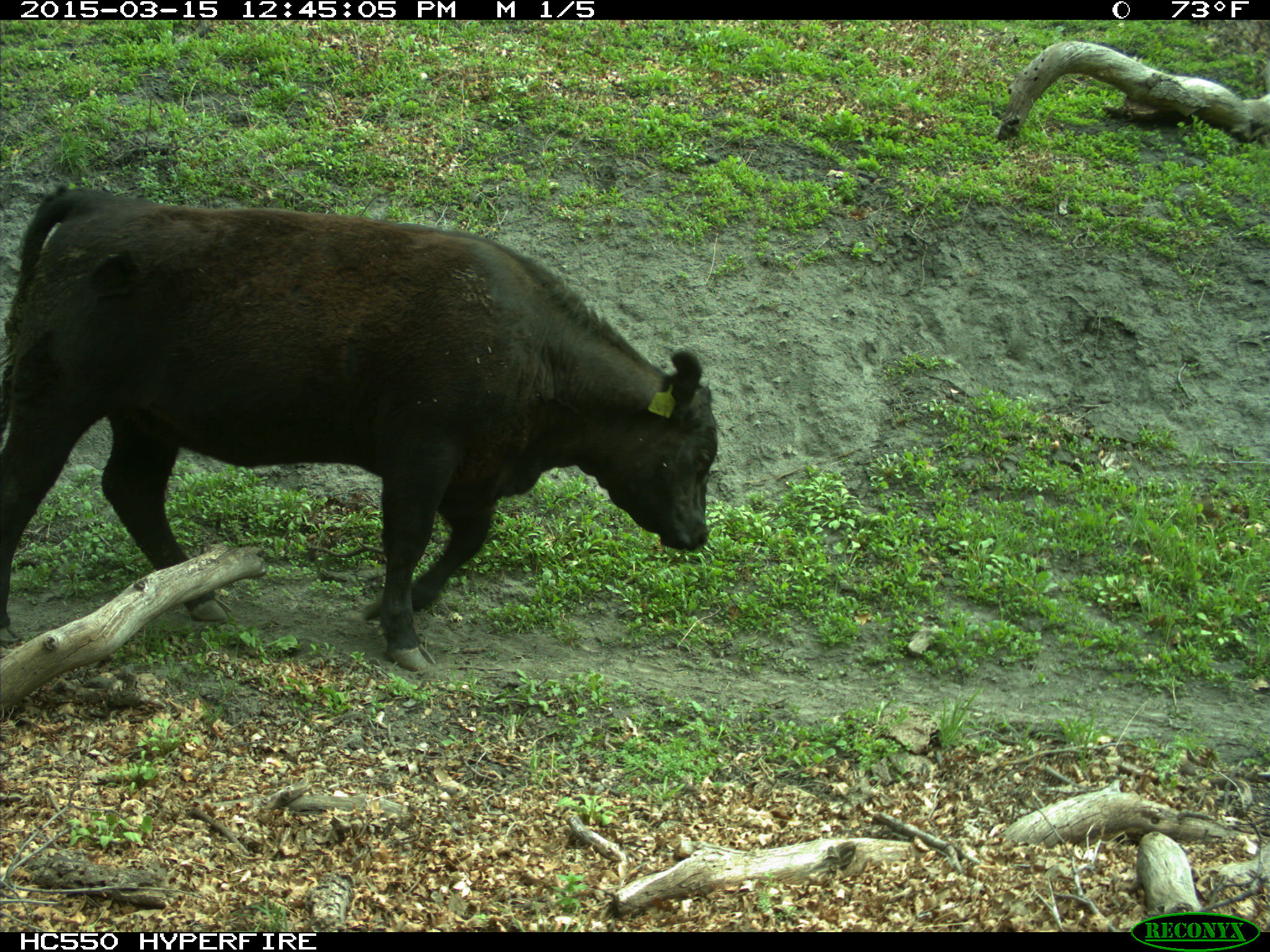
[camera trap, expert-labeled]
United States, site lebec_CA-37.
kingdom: Animalia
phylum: Chordata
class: Mammalia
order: Artiodactyla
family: Bovidae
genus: Bos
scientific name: Bos taurus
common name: domestic cow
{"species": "Bos taurus (domestic cow)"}